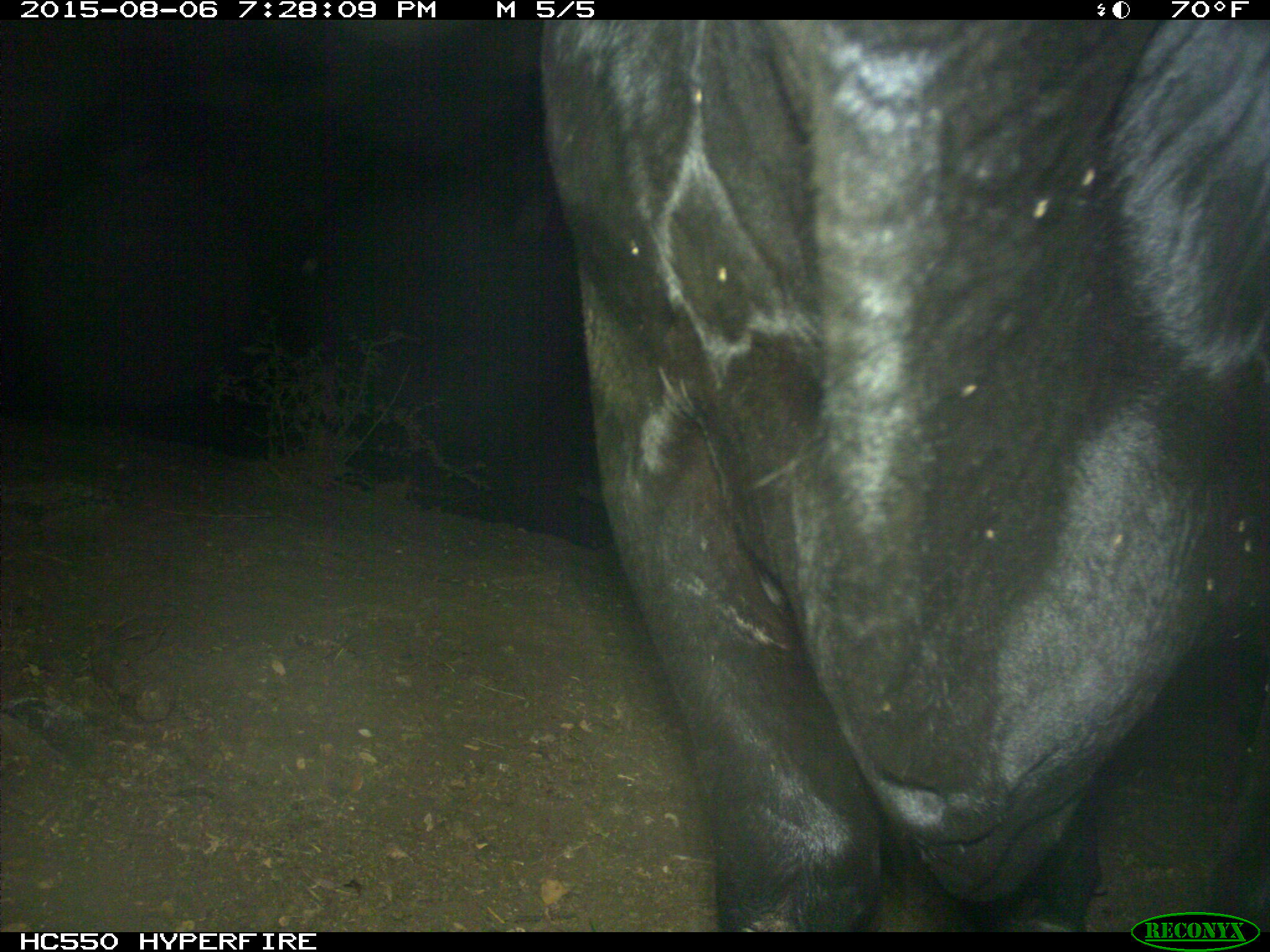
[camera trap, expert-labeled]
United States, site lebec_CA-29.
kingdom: Animalia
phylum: Chordata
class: Mammalia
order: Artiodactyla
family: Bovidae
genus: Bos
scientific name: Bos taurus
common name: domestic cow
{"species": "Bos taurus (domestic cow)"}